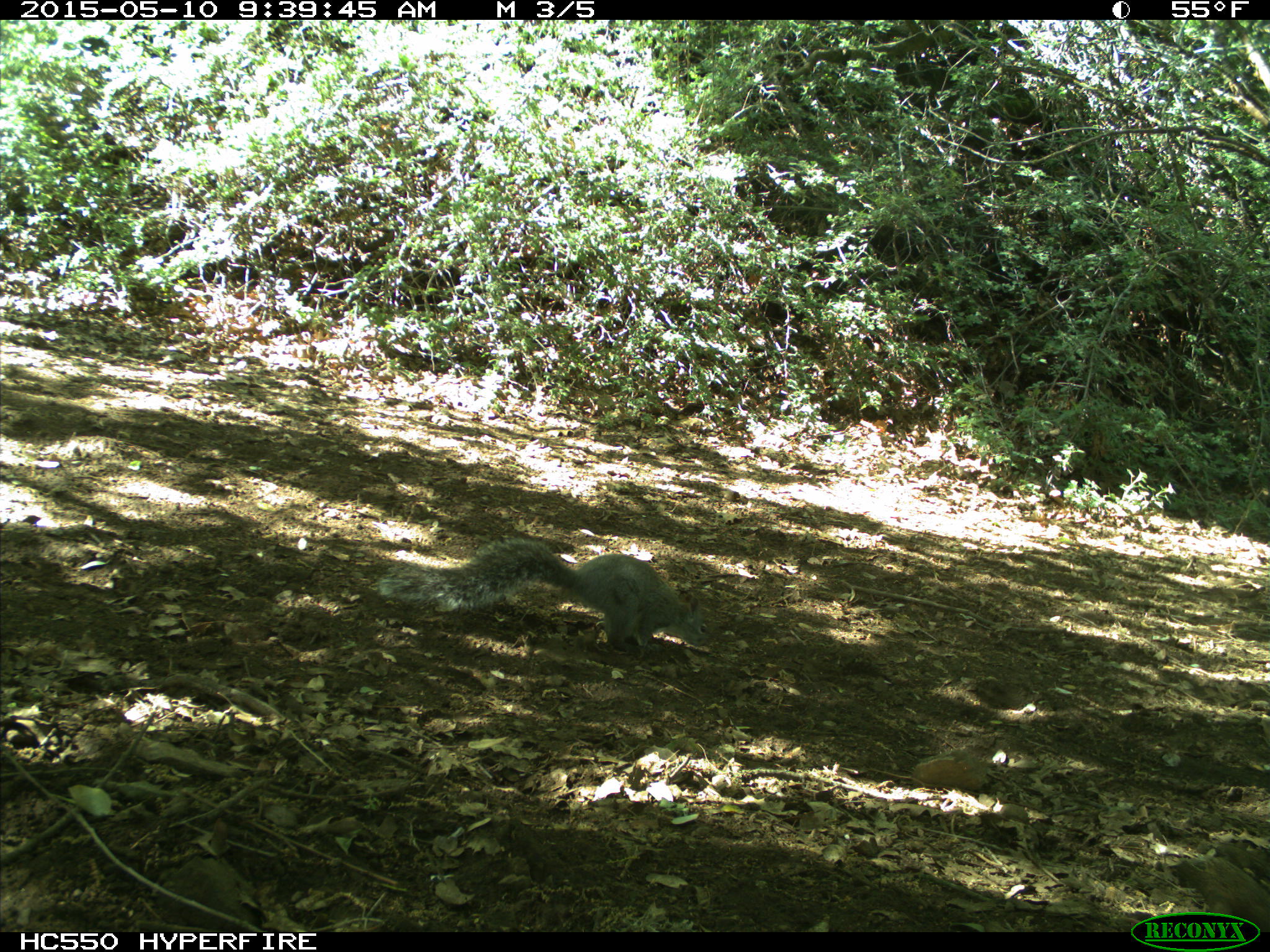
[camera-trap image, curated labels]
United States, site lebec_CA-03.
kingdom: Animalia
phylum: Chordata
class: Mammalia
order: Rodentia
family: Sciuridae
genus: Sciurus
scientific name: Sciurus carolinensis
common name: eastern gray squirrel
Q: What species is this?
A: Sciurus carolinensis (eastern gray squirrel).